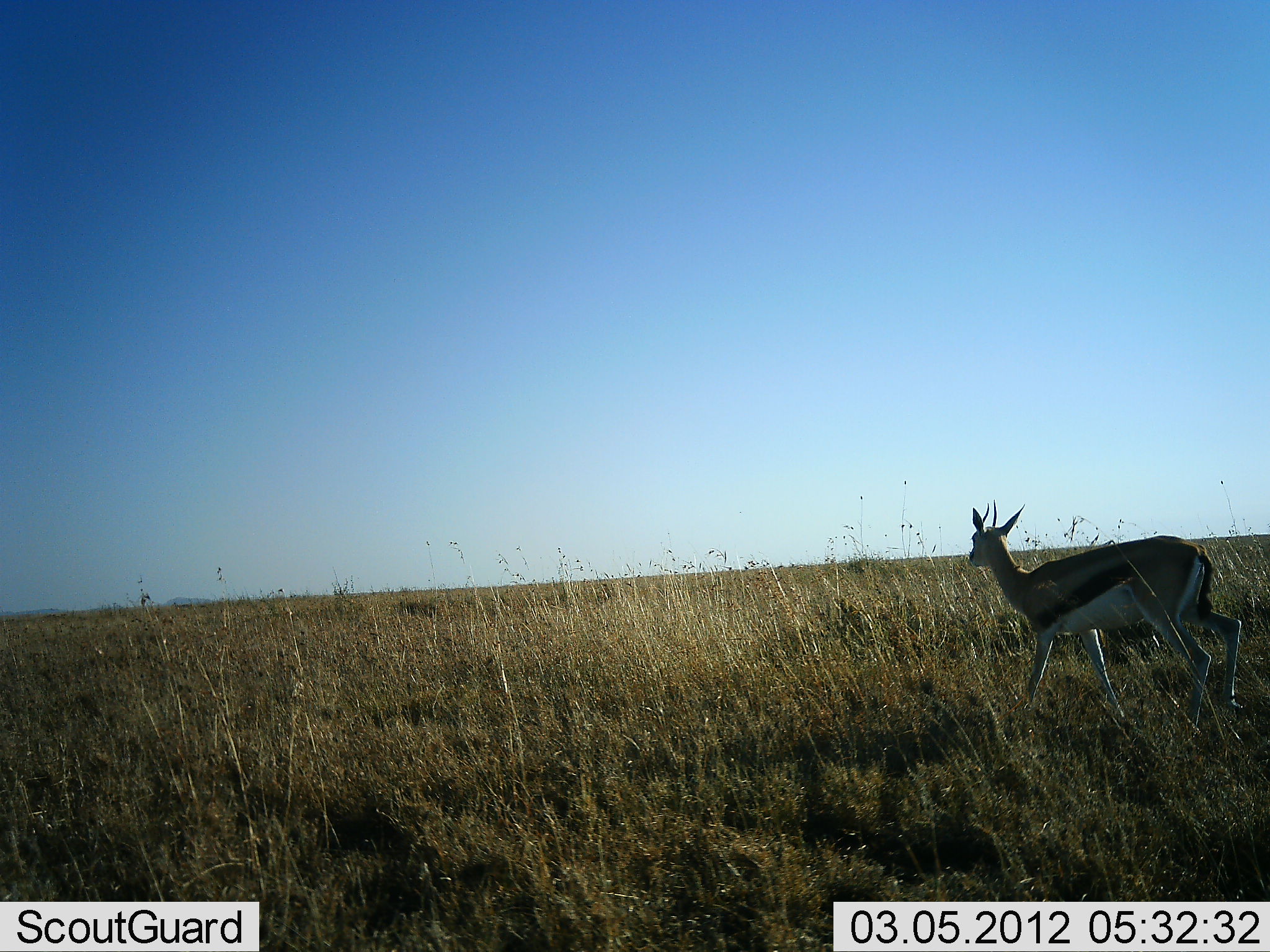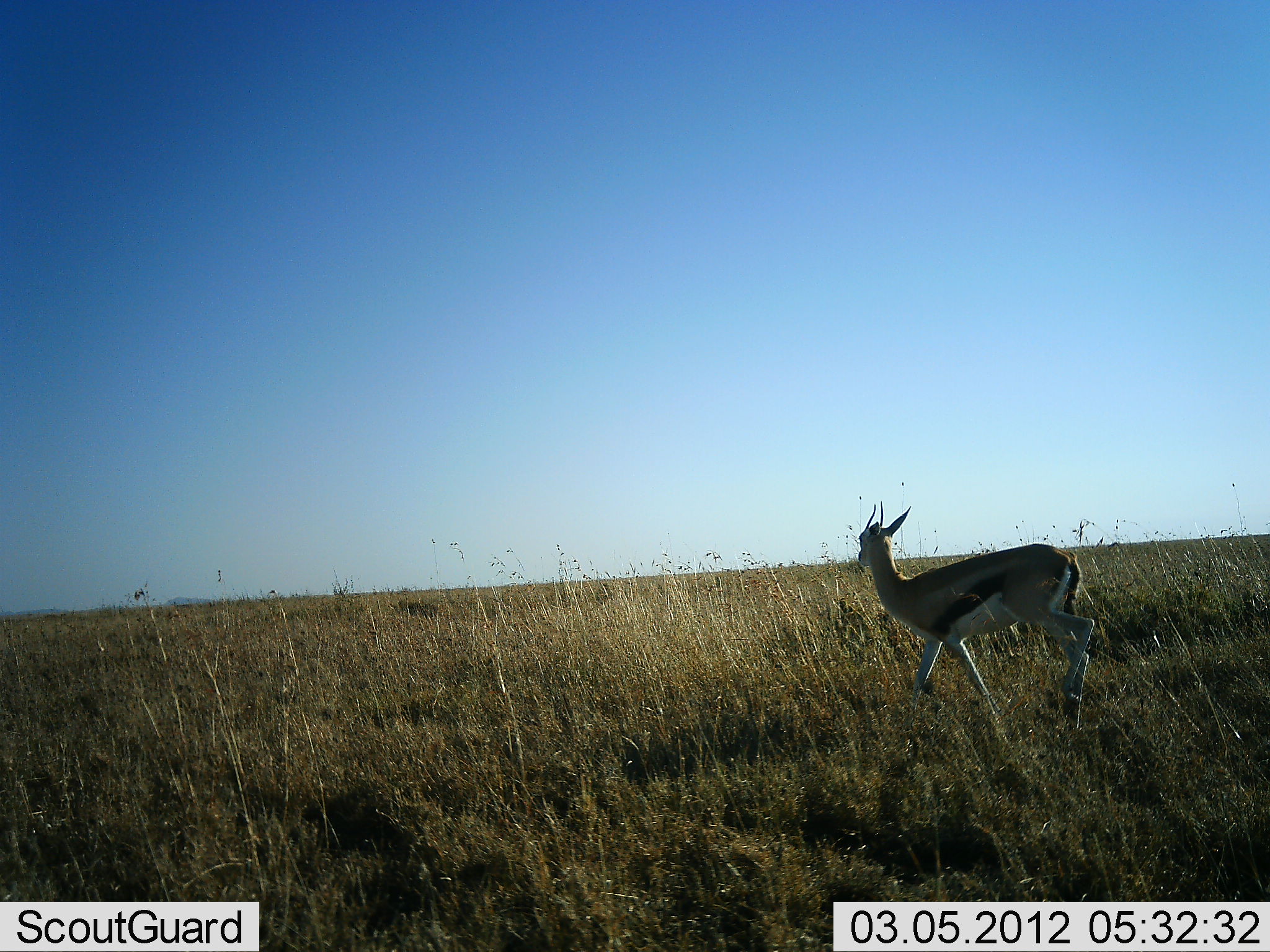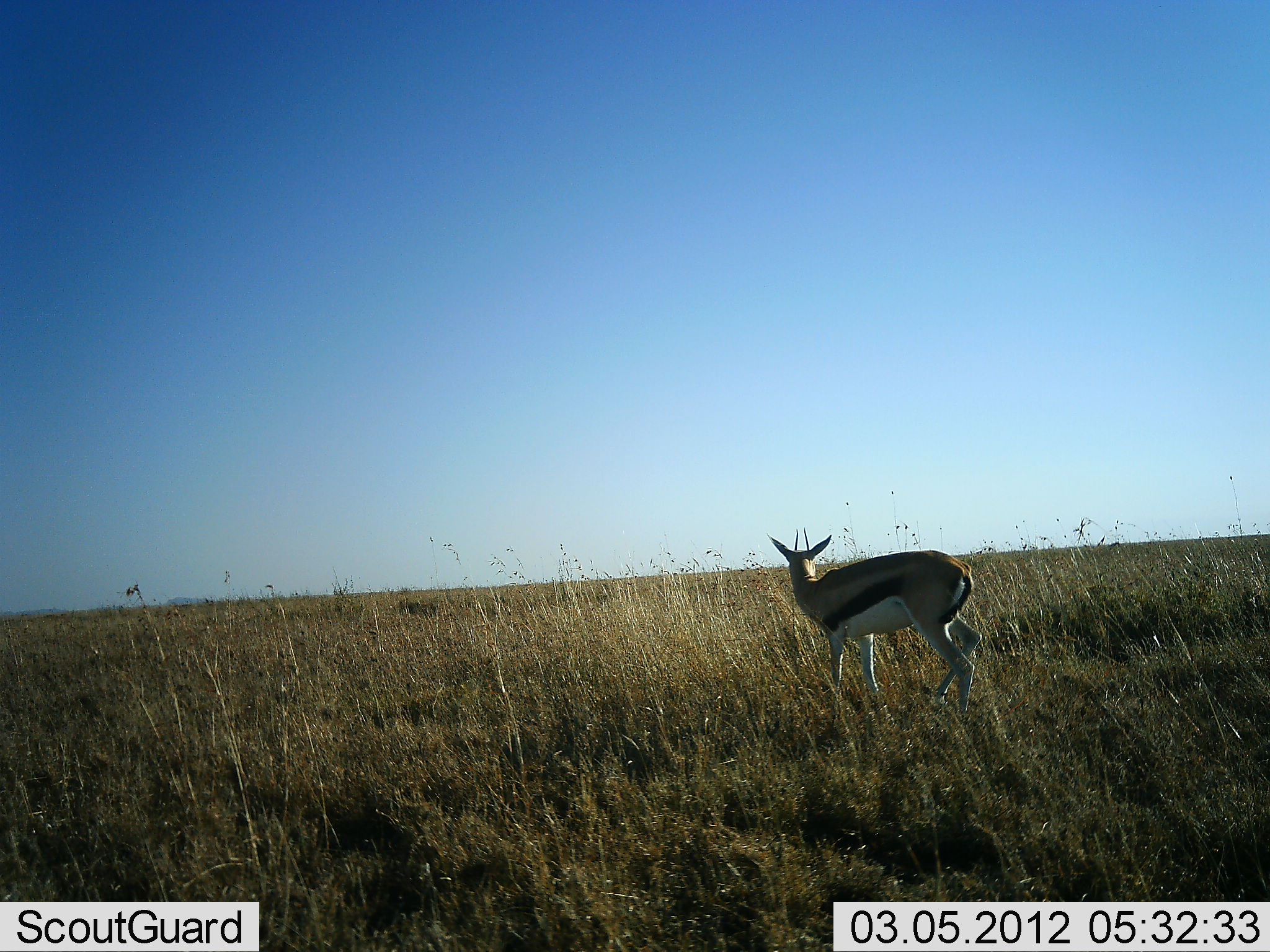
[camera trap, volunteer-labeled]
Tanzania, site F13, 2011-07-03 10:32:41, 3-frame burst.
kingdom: Animalia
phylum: Chordata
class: Mammalia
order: Artiodactyla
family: Bovidae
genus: Eudorcas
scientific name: Eudorcas thomsonii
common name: thomson's gazelle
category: gazellethomsons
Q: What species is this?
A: Gazellethomsons (thomson's gazelle) (Eudorcas thomsonii).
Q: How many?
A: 1.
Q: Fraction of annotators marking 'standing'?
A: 0%.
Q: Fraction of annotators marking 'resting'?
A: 0%.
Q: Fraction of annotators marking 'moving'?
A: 100%.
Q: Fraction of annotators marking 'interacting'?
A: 0%.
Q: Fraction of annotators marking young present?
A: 0%.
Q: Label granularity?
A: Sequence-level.